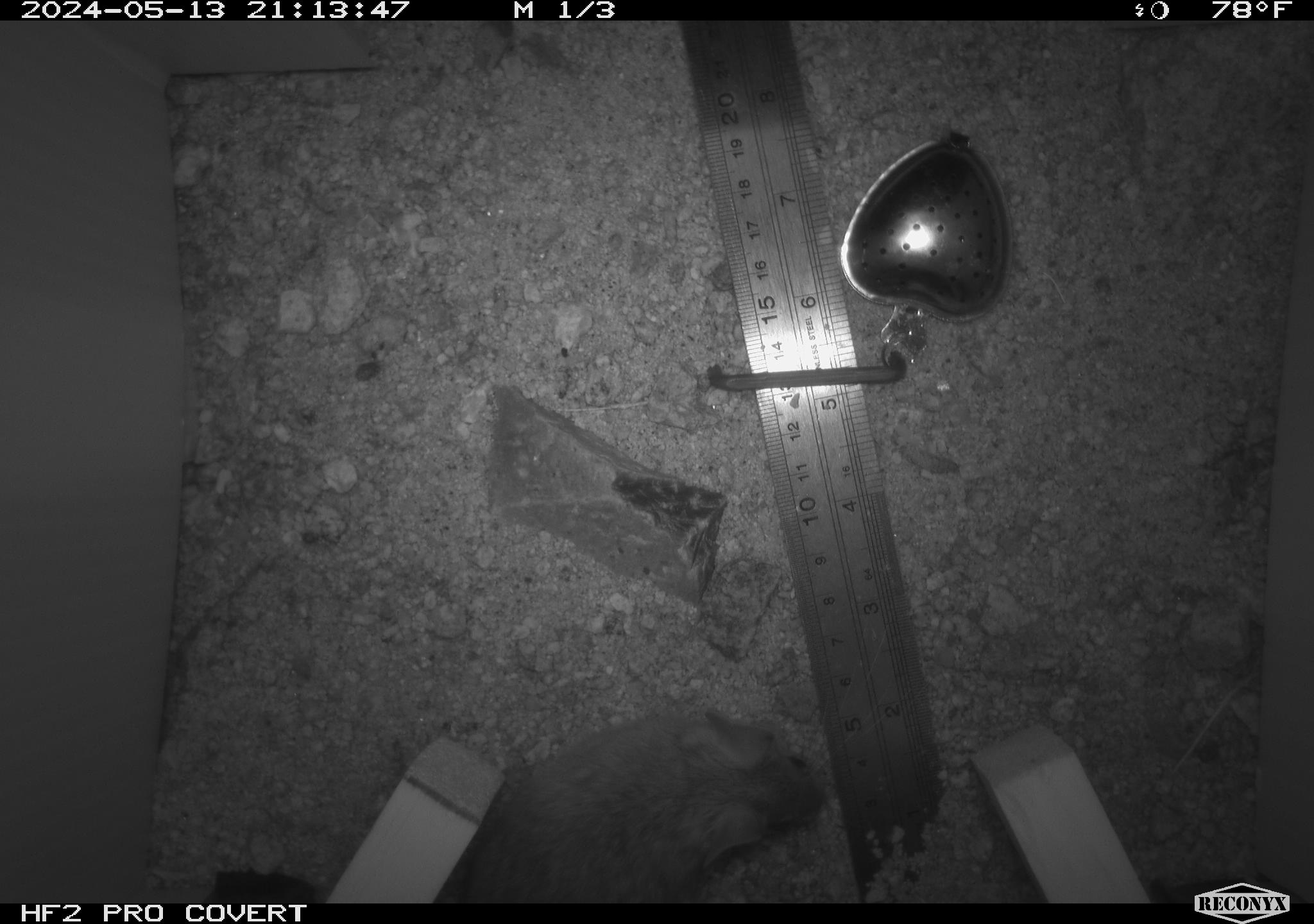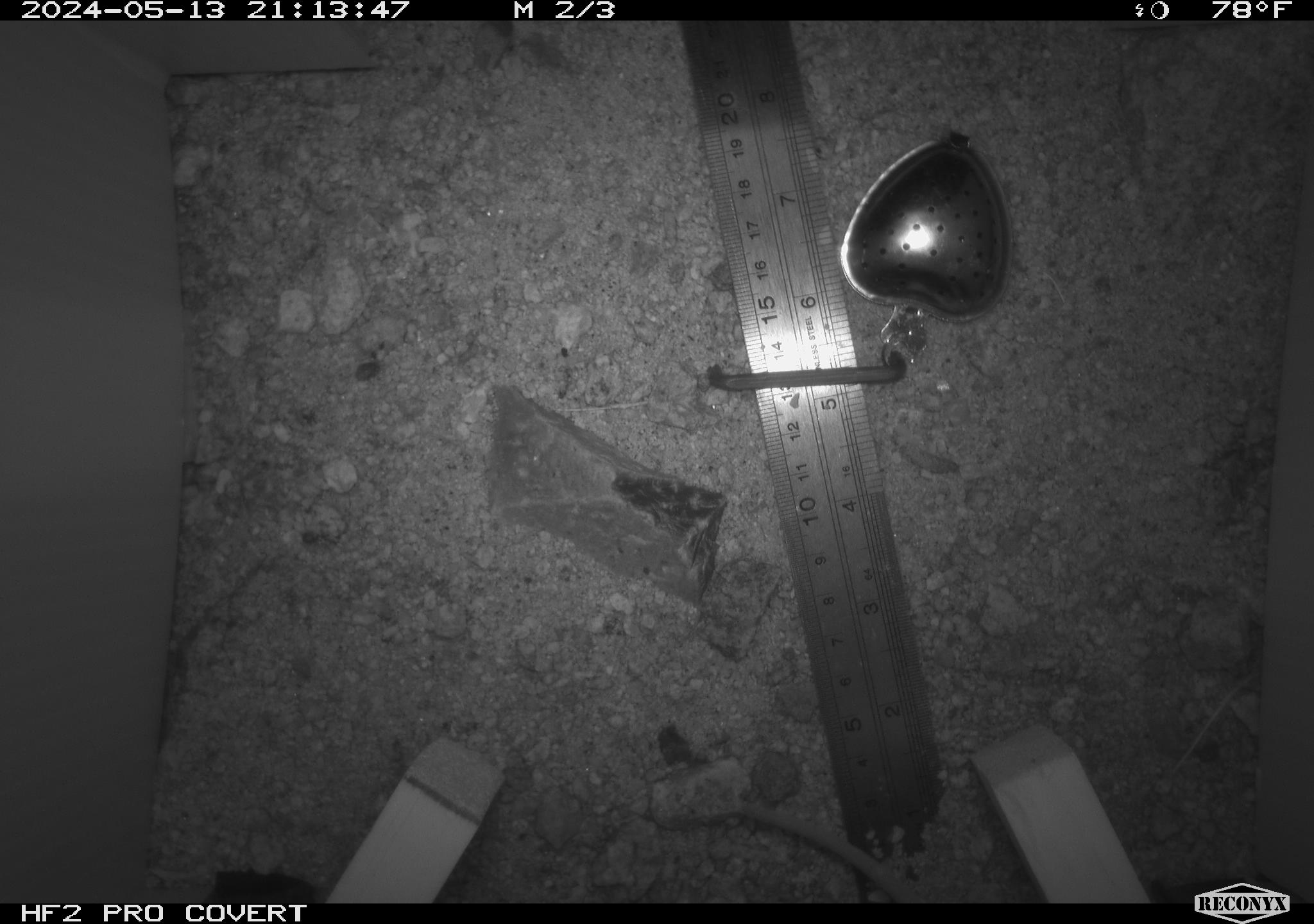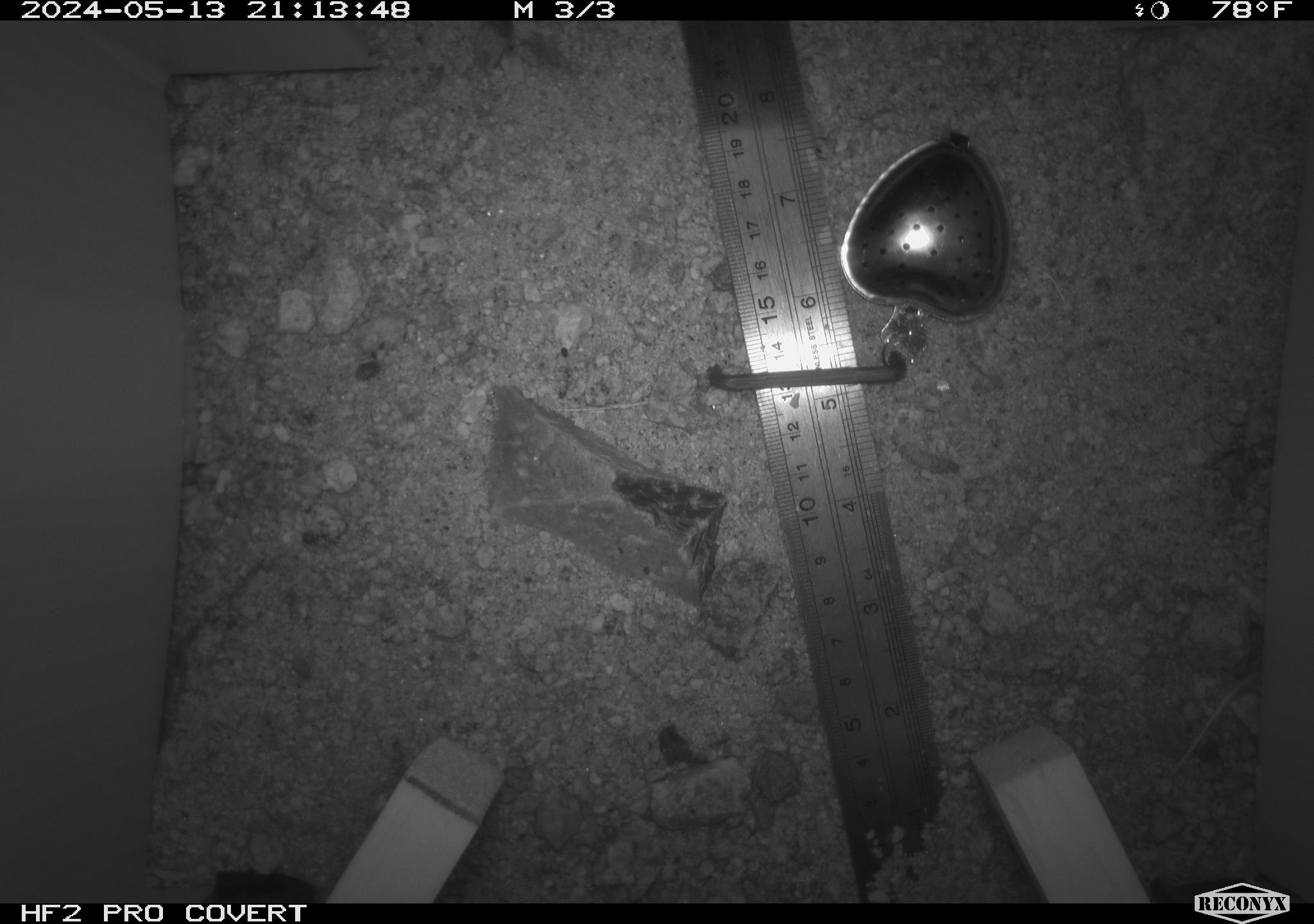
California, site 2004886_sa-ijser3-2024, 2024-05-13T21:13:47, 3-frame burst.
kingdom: Animalia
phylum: Chordata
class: Mammalia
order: Rodentia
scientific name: Rodentia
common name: mouse species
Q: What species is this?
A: Mouse species (Rodentia).